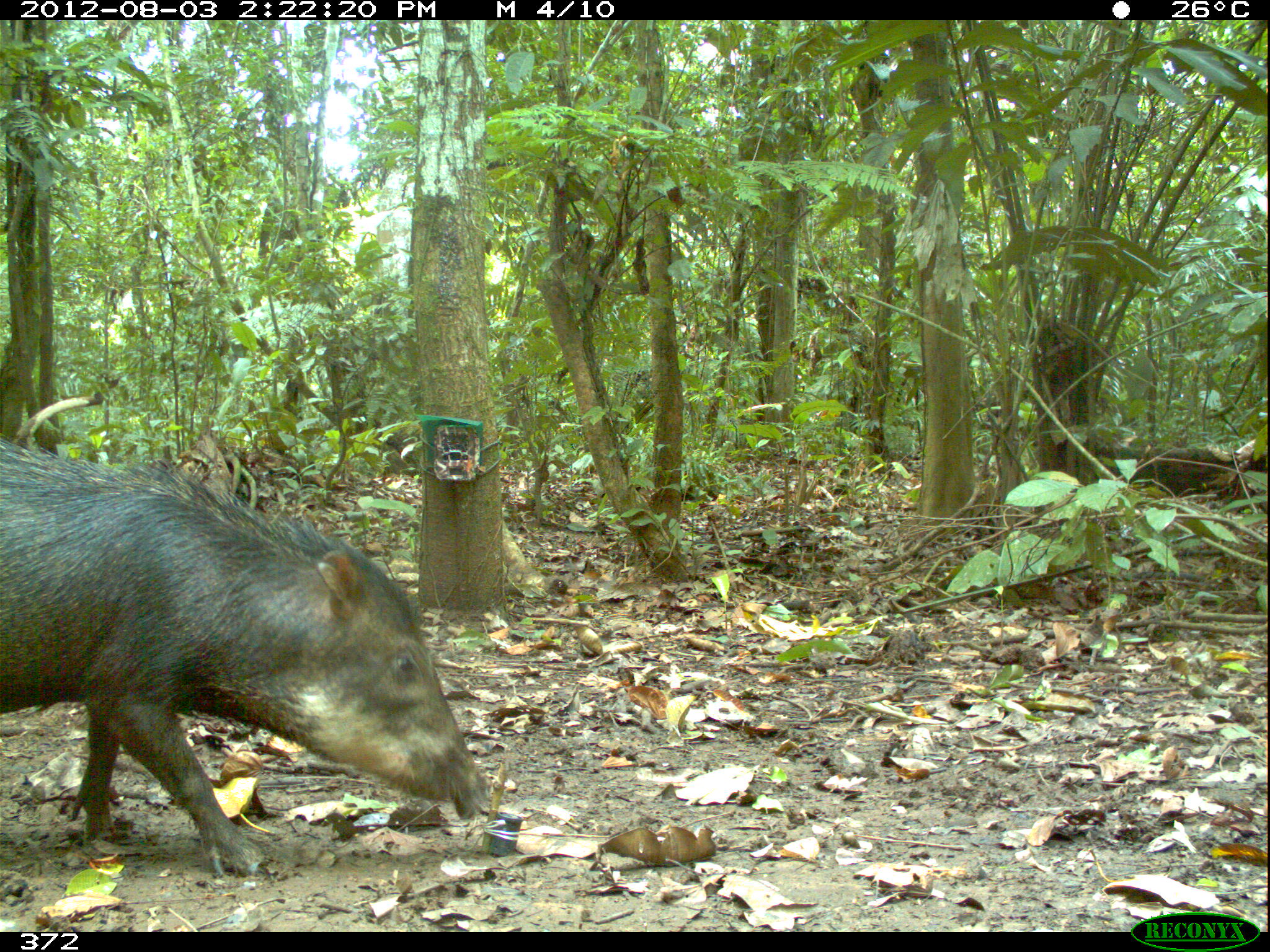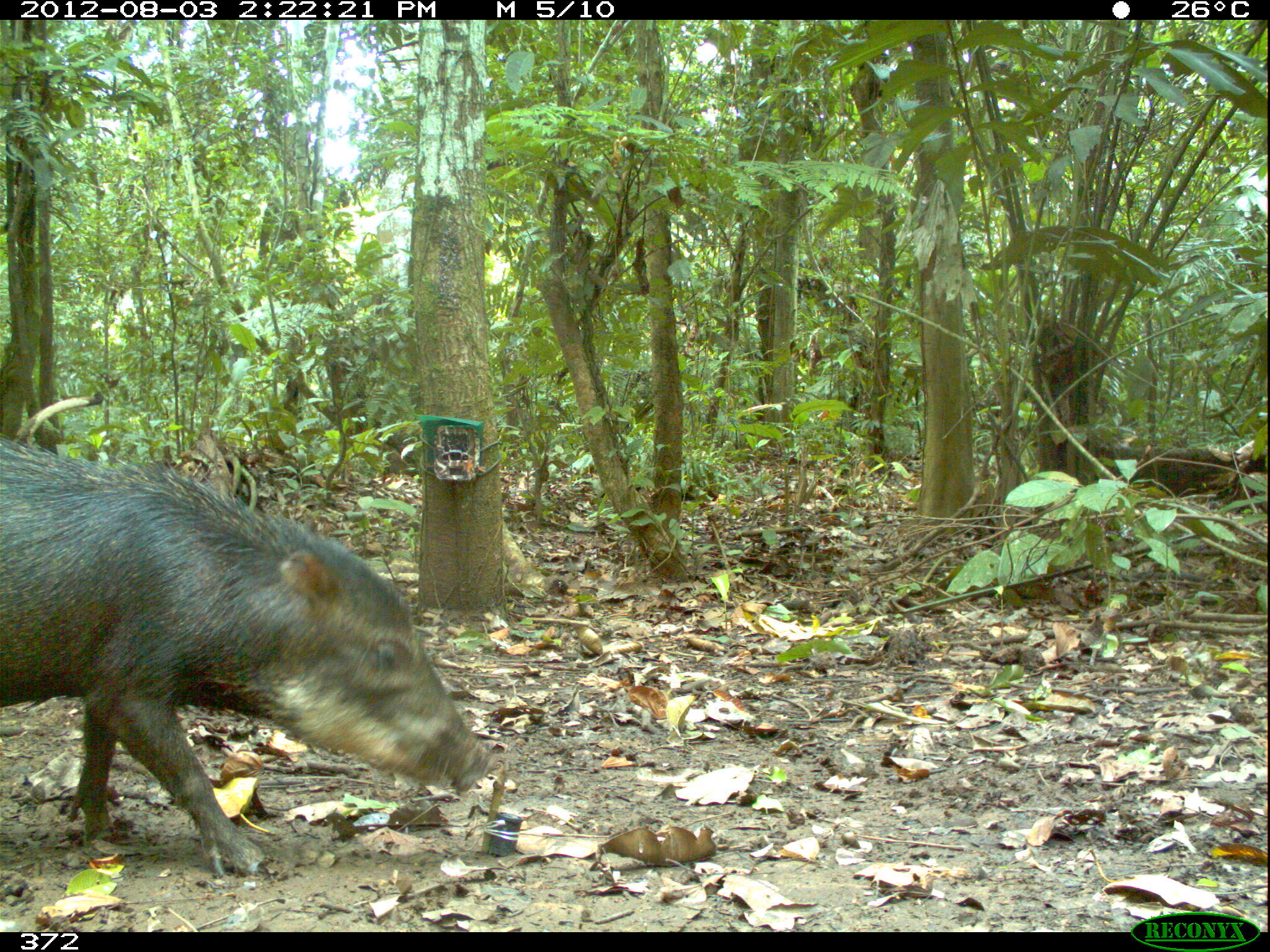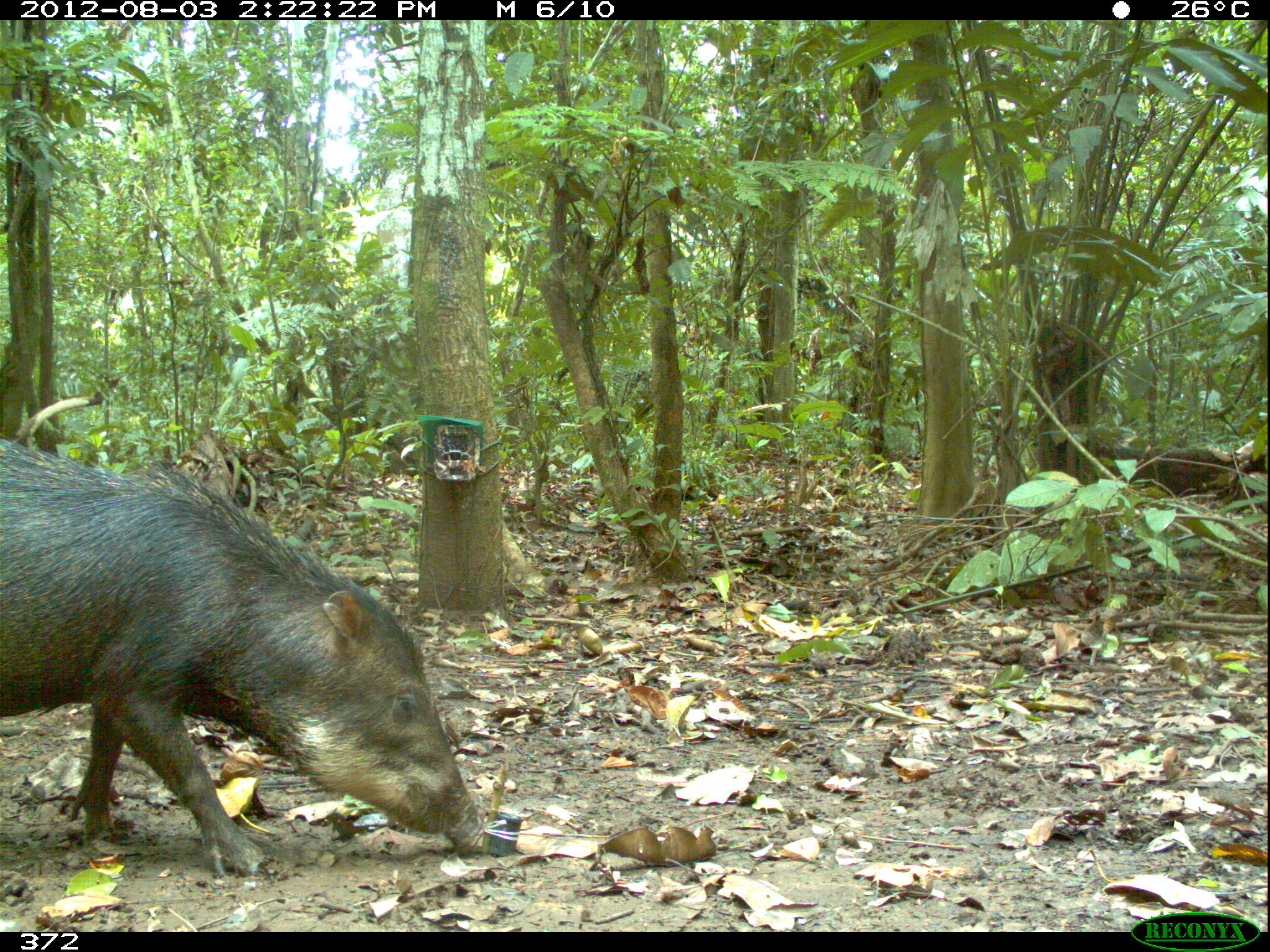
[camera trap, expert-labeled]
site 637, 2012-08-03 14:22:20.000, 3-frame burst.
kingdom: Animalia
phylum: Chordata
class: Mammalia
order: Artiodactyla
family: Tayassuidae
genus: Tayassu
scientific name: Tayassu pecari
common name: white-lipped peccary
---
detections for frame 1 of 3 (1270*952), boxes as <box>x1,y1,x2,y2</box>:
tayassu pecari: <box>0,438,487,874</box>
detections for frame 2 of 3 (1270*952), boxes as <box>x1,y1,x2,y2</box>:
tayassu pecari: <box>0,435,502,881</box>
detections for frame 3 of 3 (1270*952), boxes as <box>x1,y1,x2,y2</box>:
tayassu pecari: <box>1,436,477,876</box>